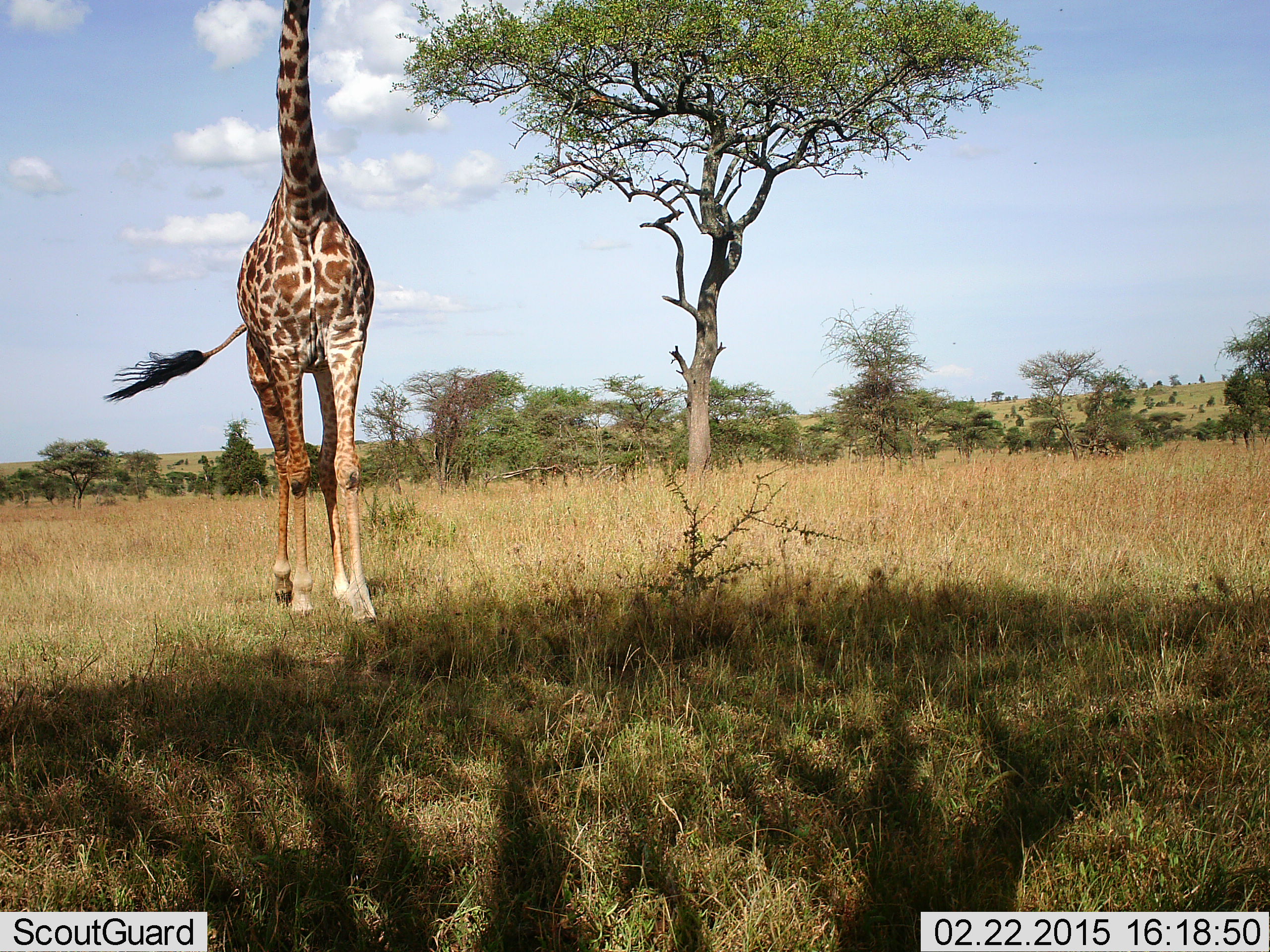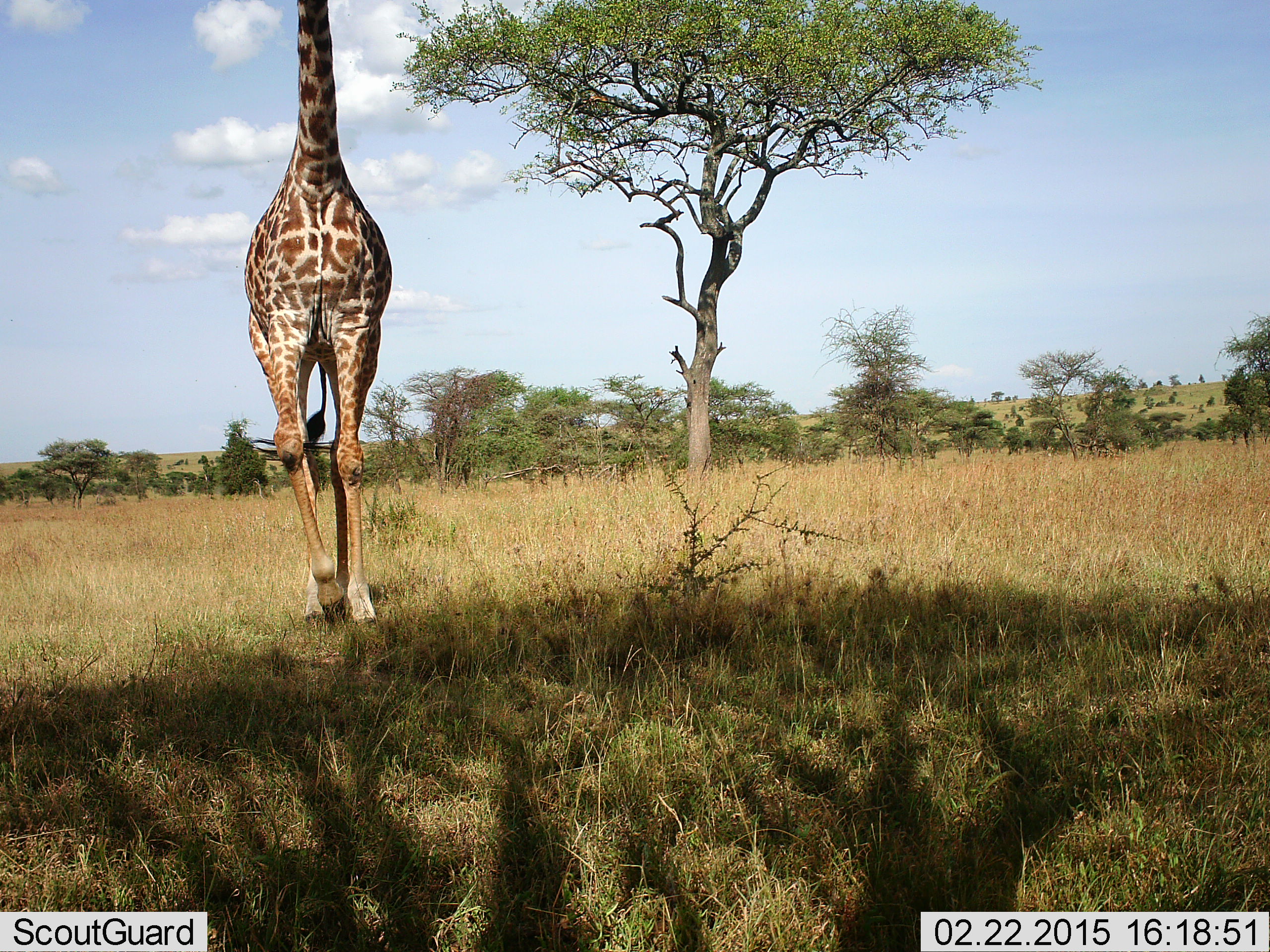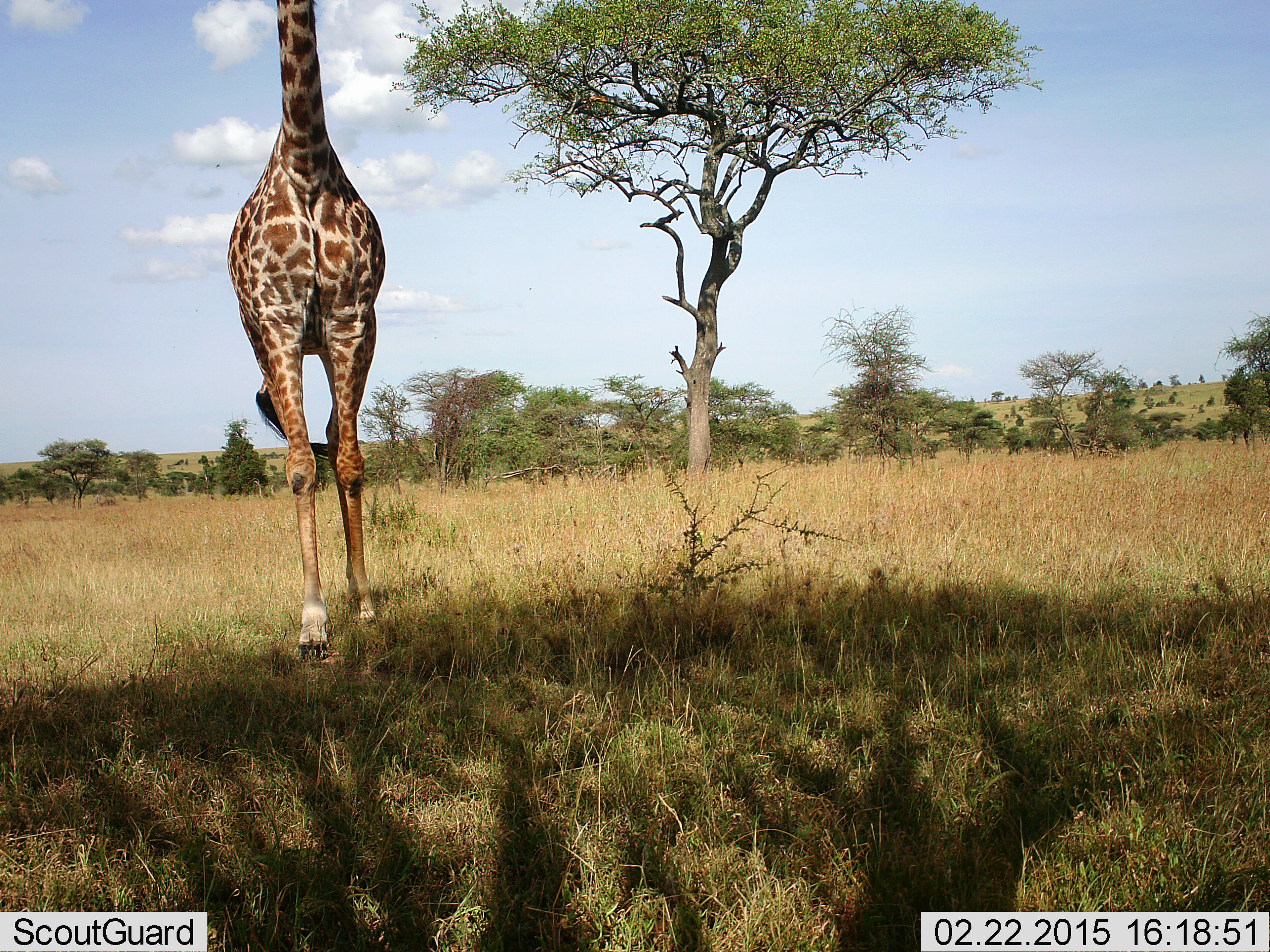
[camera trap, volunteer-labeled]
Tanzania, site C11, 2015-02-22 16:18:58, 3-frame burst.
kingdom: Animalia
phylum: Chordata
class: Mammalia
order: Artiodactyla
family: Giraffidae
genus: Giraffa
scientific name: Giraffa camelopardalis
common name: giraffe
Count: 1.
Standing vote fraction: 20%.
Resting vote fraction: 0%.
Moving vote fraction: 90%.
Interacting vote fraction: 0%.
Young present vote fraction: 0%.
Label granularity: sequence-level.